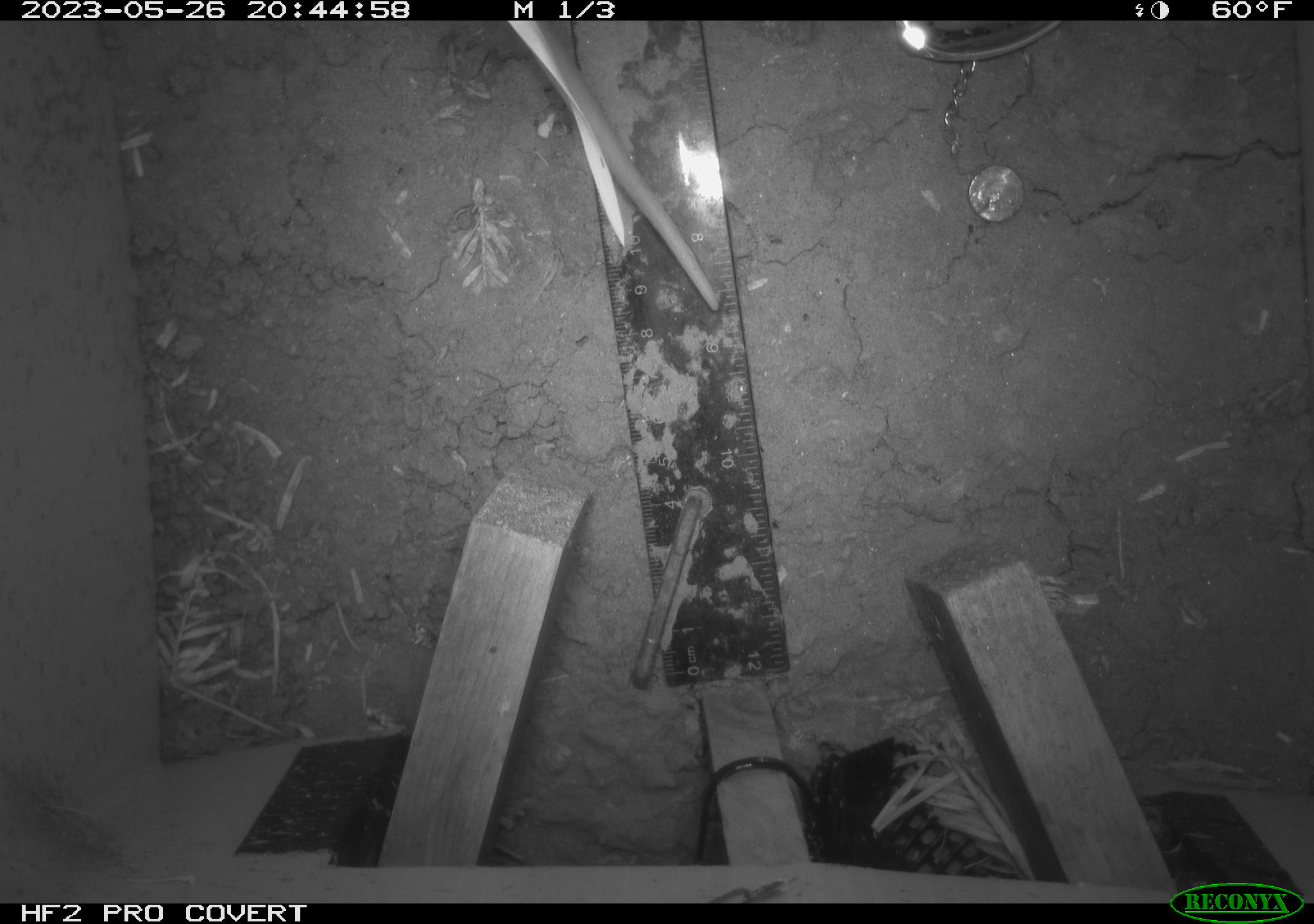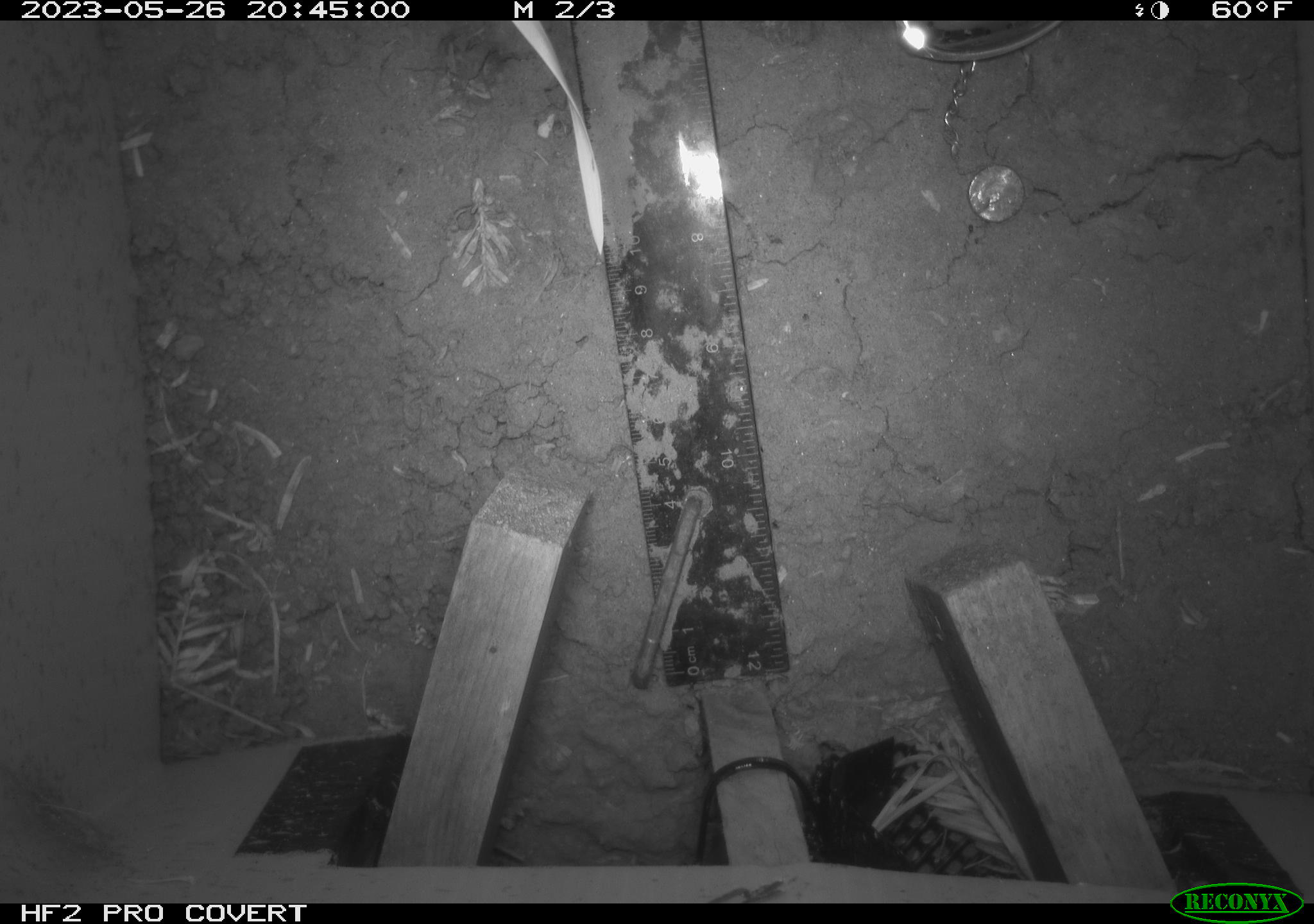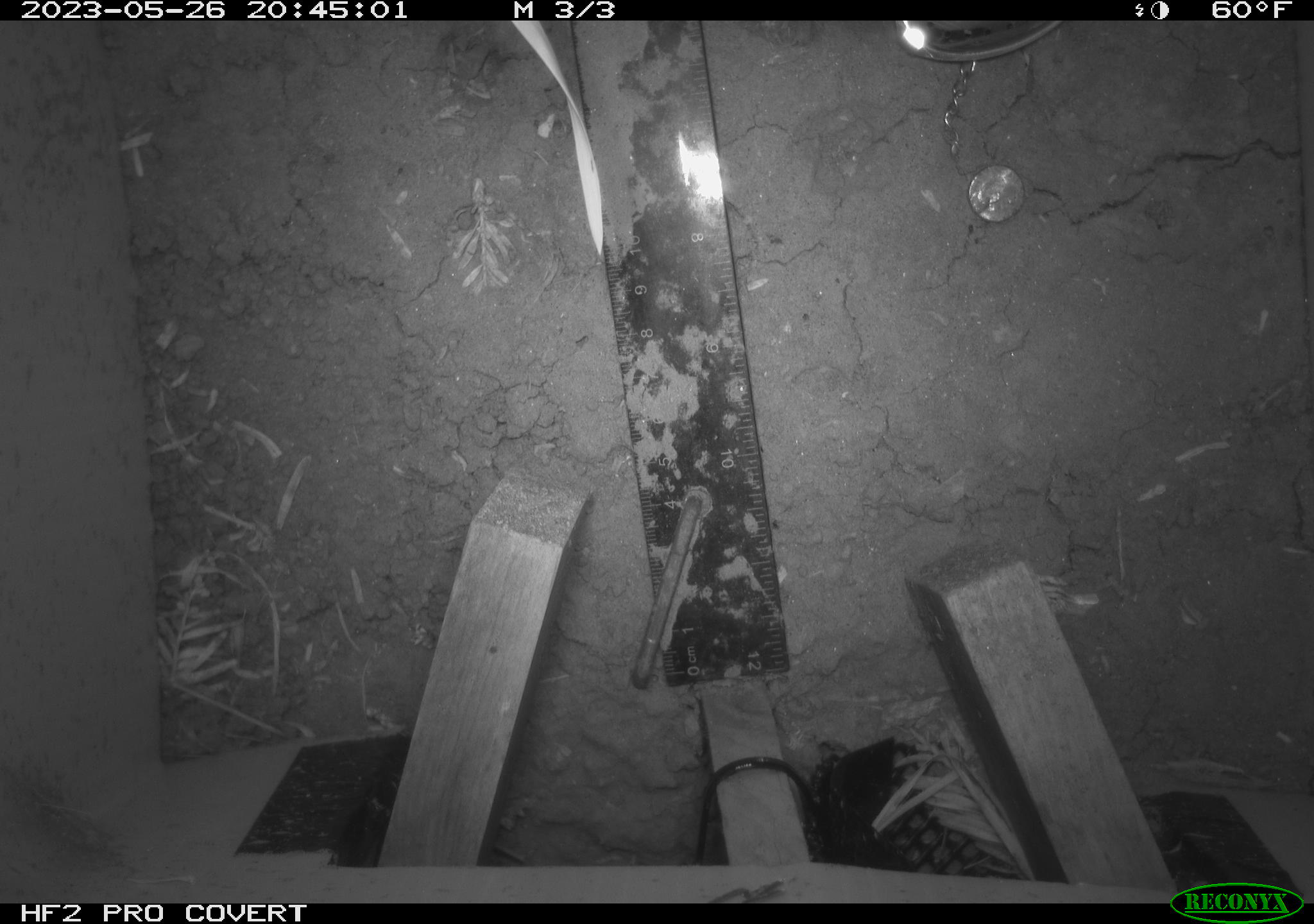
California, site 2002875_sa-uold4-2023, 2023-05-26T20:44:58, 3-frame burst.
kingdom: Animalia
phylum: Chordata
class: Mammalia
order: Rodentia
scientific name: Rodentia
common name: mouse species